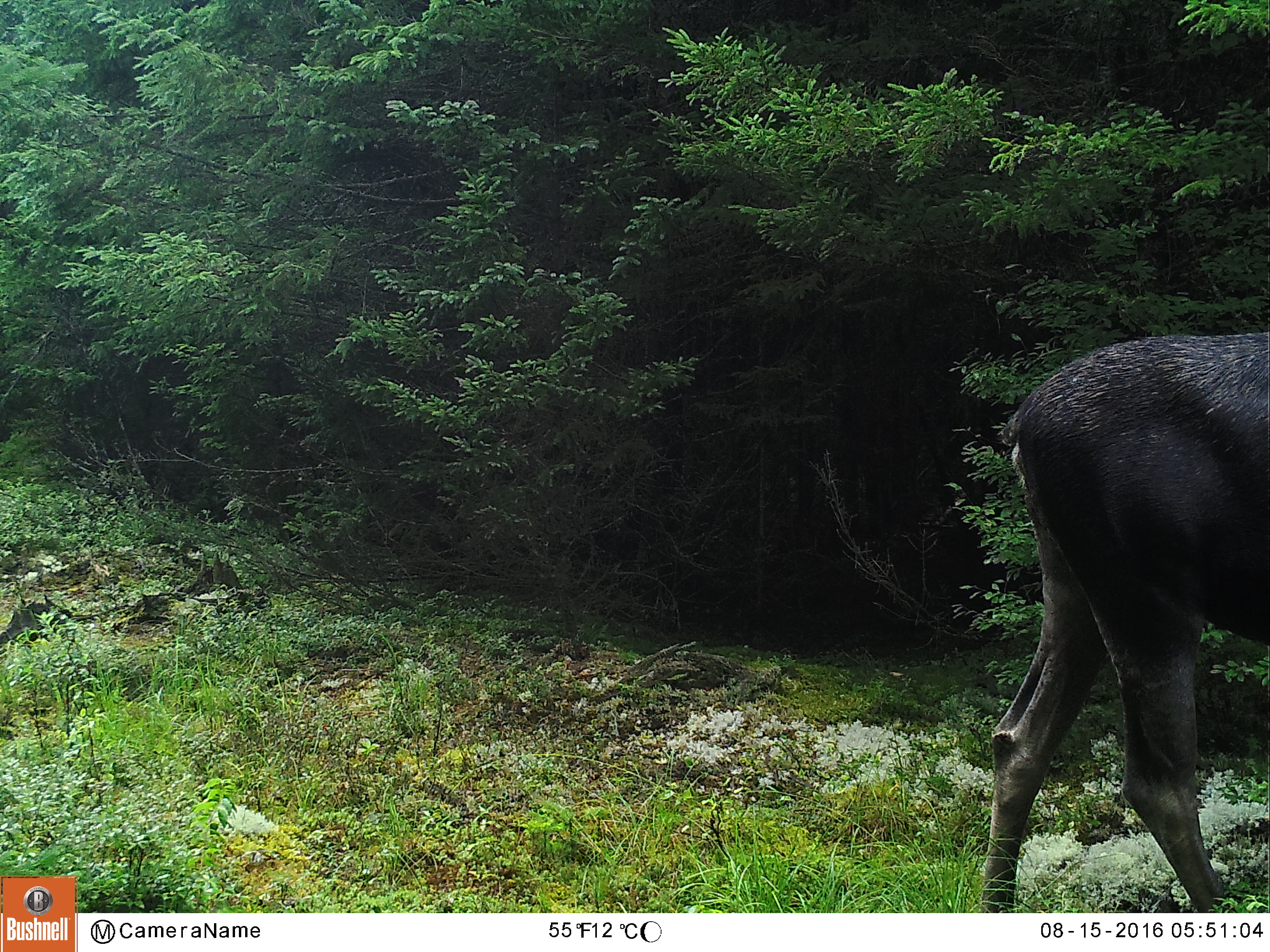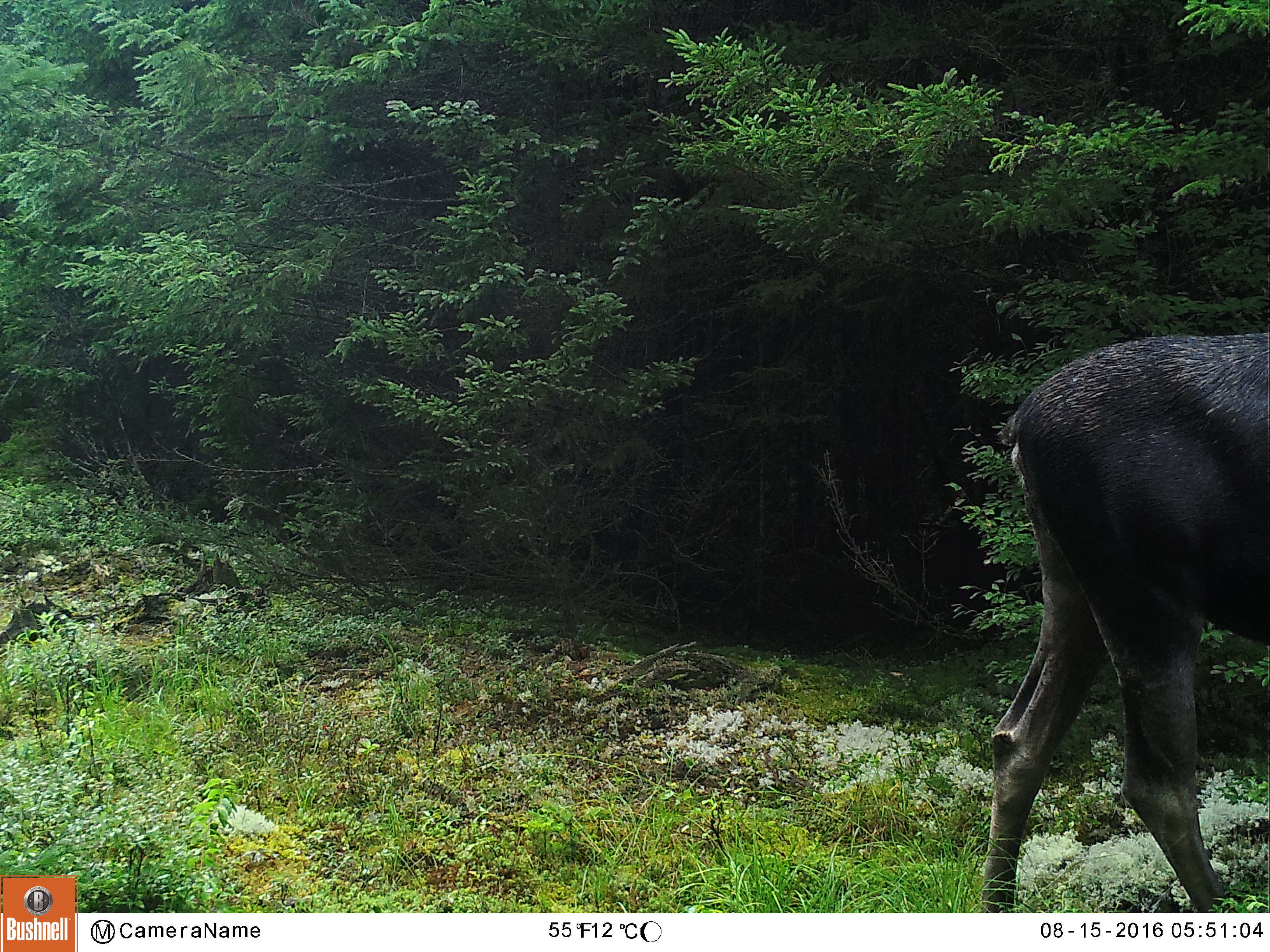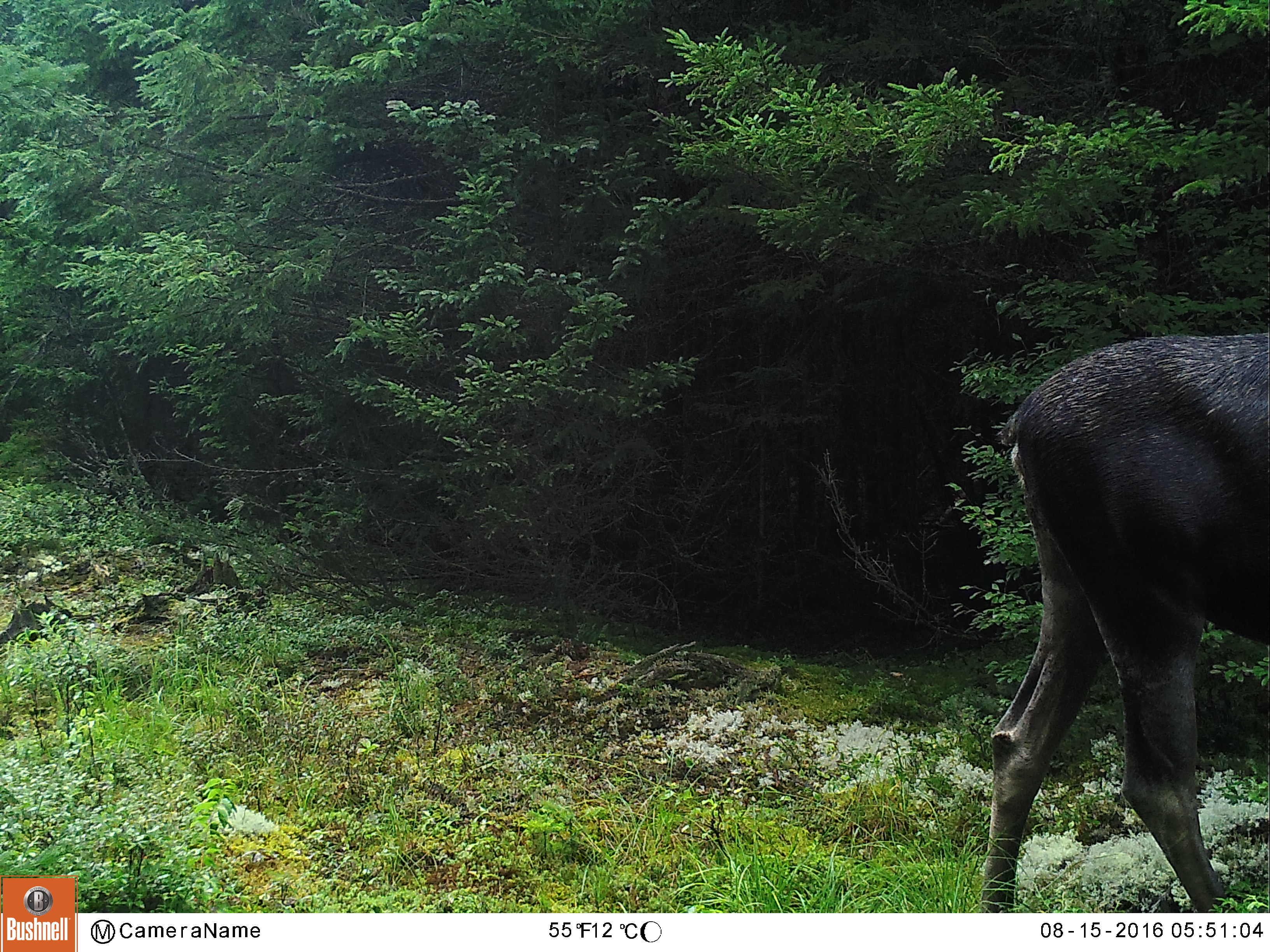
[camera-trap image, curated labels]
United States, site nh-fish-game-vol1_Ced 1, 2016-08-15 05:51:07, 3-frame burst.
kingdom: Animalia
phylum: Chordata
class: Mammalia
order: Artiodactyla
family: Cervidae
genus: Alces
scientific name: Alces alces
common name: moose